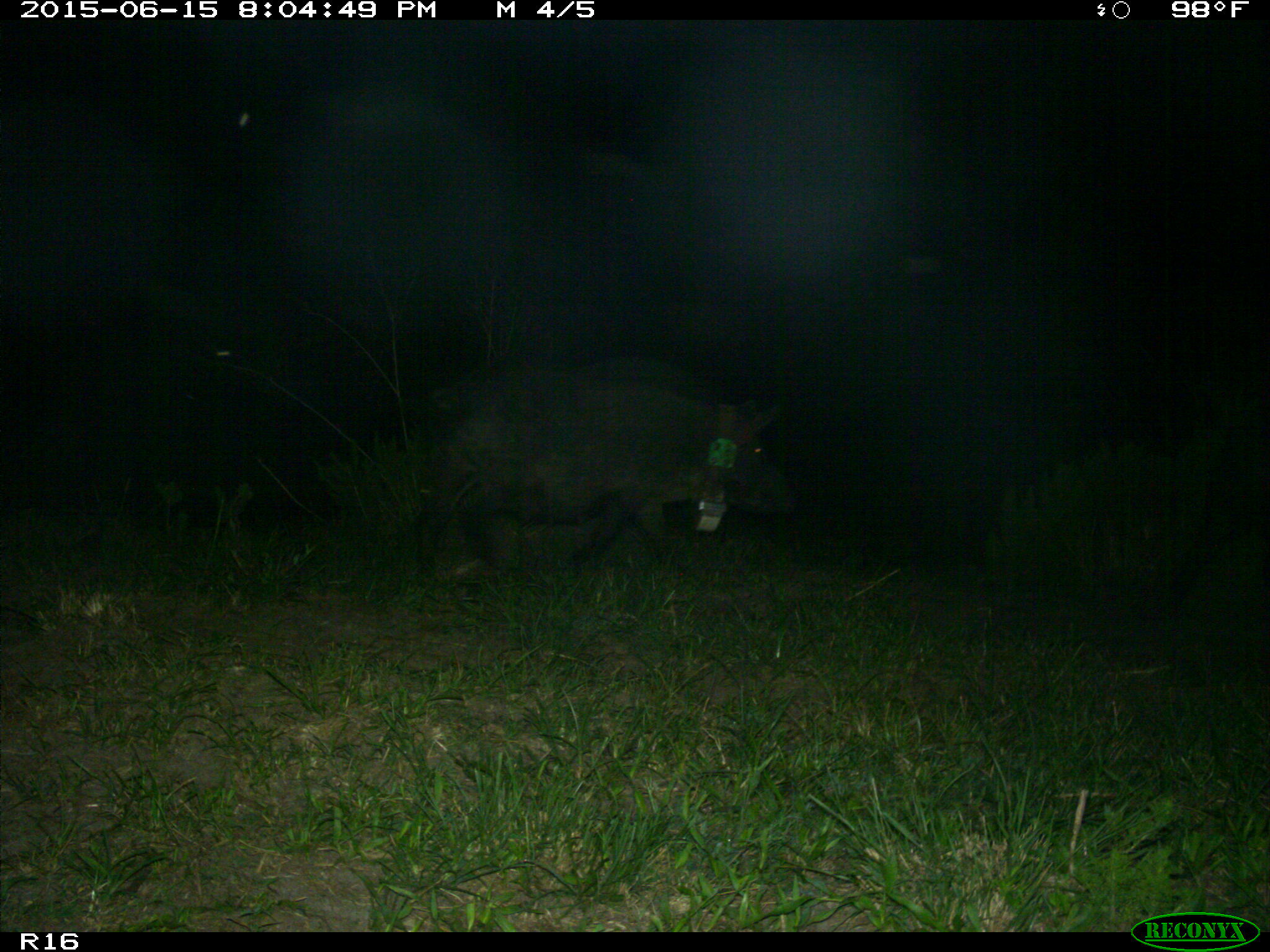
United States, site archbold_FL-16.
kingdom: Animalia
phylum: Chordata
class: Mammalia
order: Artiodactyla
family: Suidae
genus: Sus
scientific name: Sus scrofa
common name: wild boar